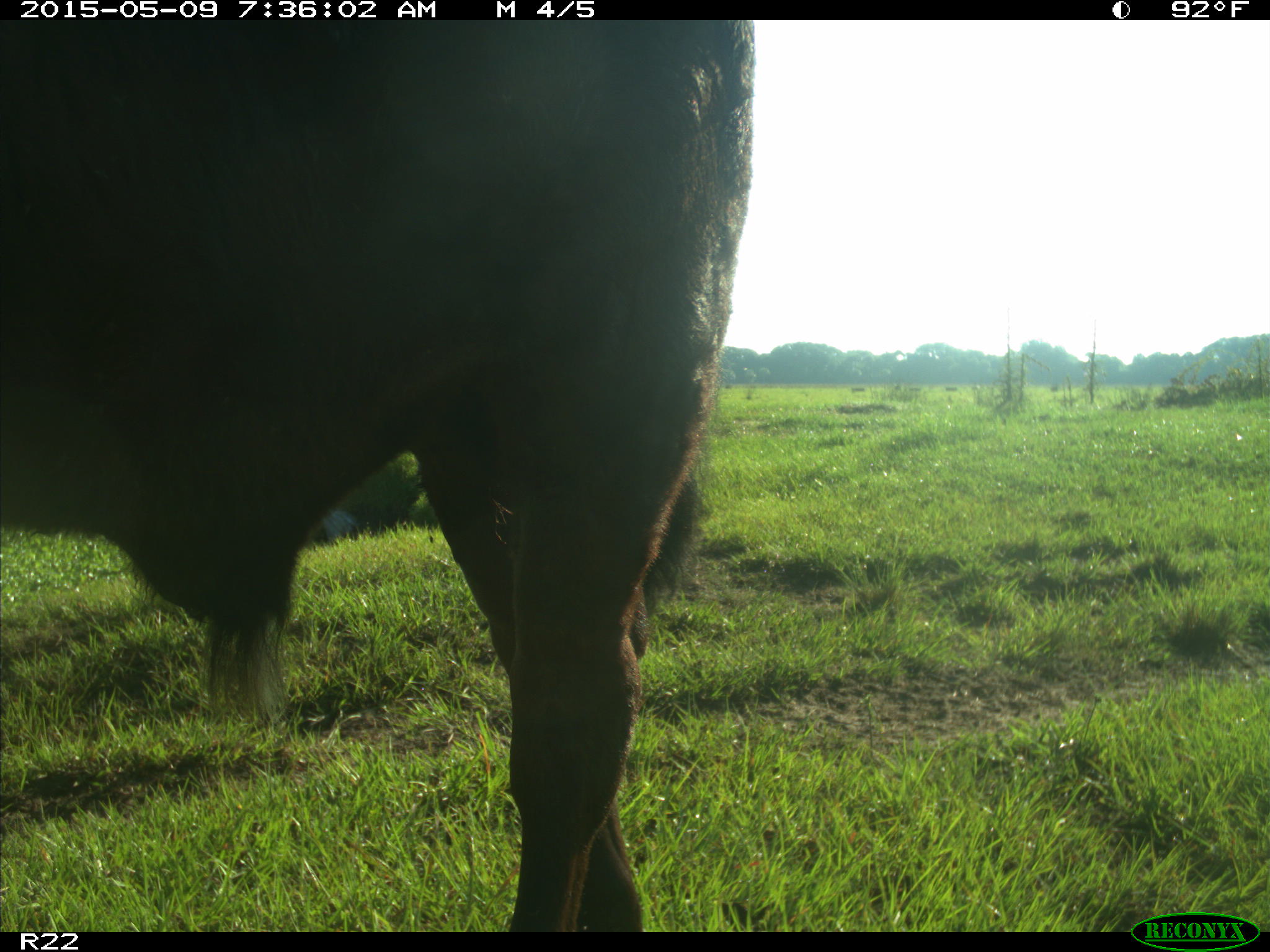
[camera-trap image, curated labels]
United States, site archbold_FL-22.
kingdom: Animalia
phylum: Chordata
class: Mammalia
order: Artiodactyla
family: Bovidae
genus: Bos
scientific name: Bos taurus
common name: domestic cow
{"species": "Bos taurus (domestic cow)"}